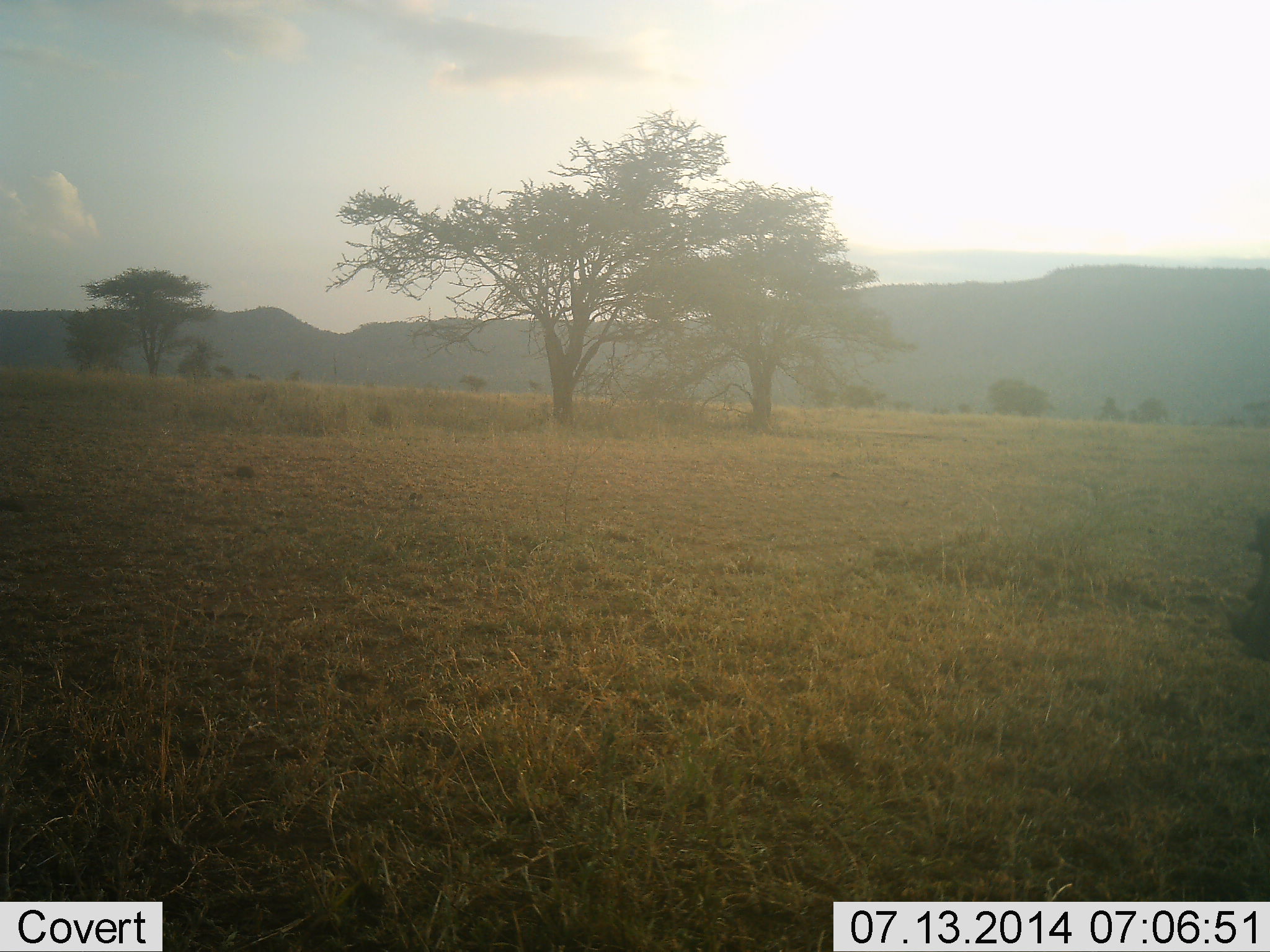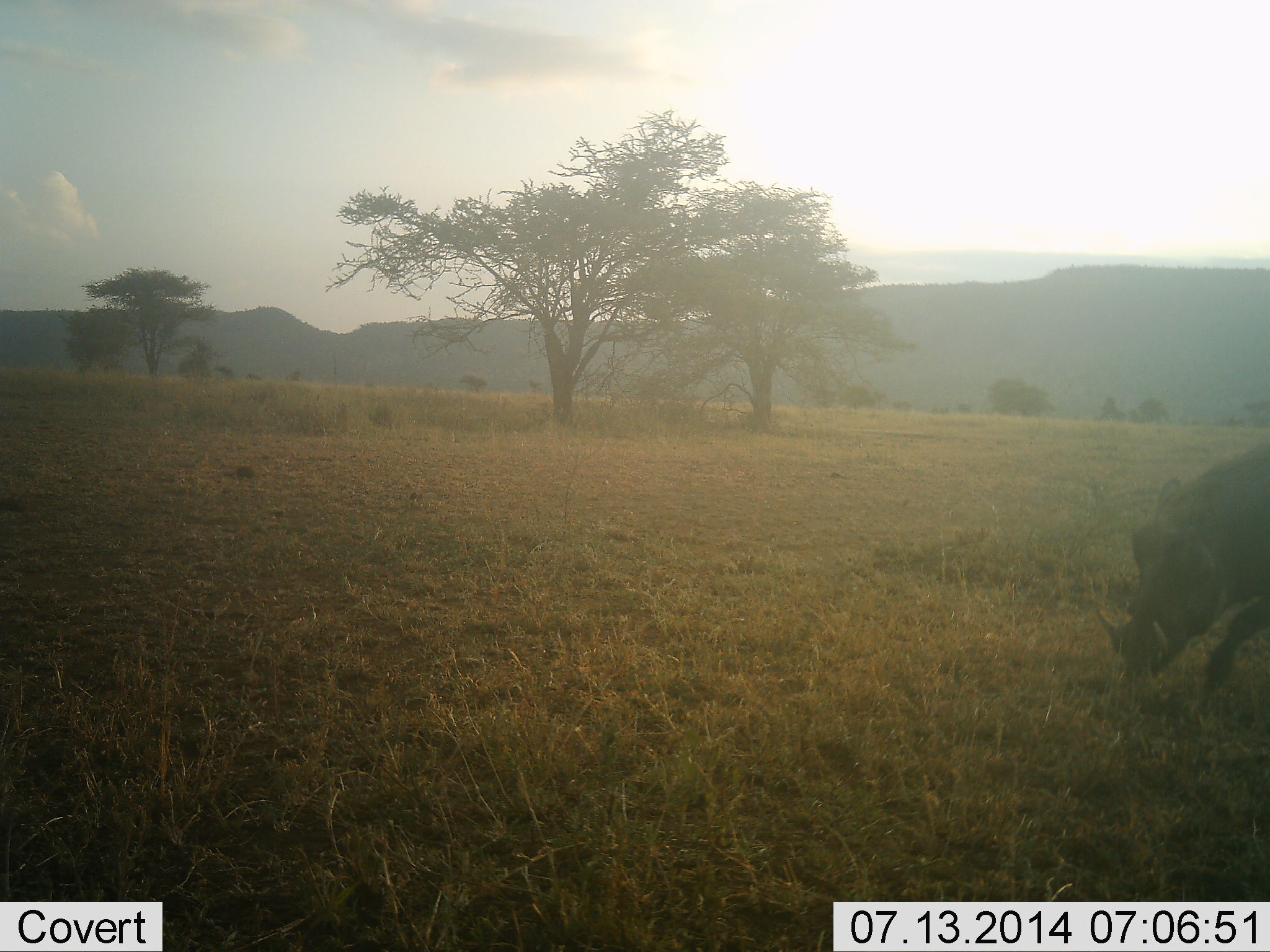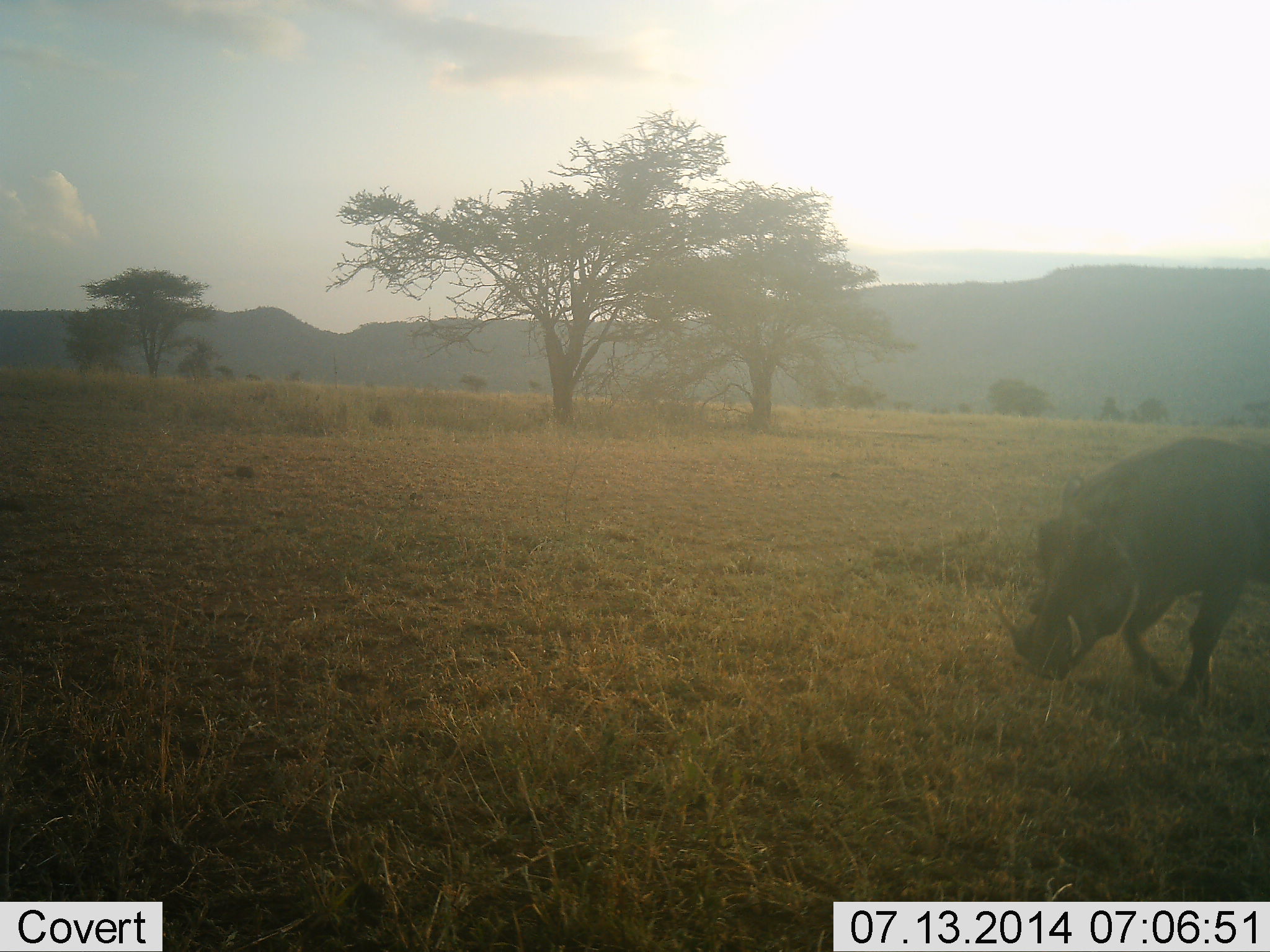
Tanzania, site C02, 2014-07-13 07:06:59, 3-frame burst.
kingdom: Animalia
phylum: Chordata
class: Mammalia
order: Artiodactyla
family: Suidae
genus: Phacochoerus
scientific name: Phacochoerus africanus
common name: warthog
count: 1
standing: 0%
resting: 0%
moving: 90%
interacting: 0%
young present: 0%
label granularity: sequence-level